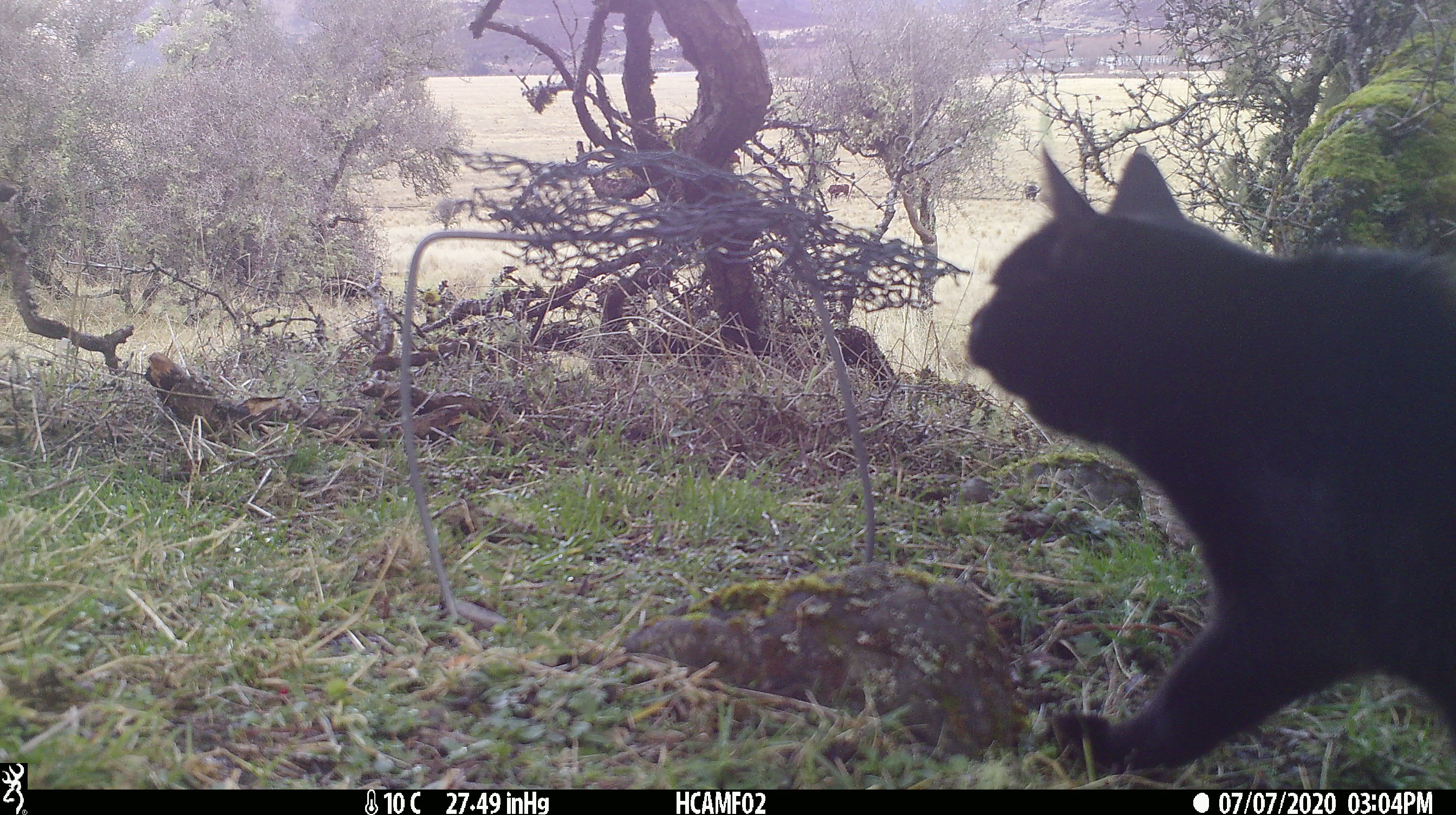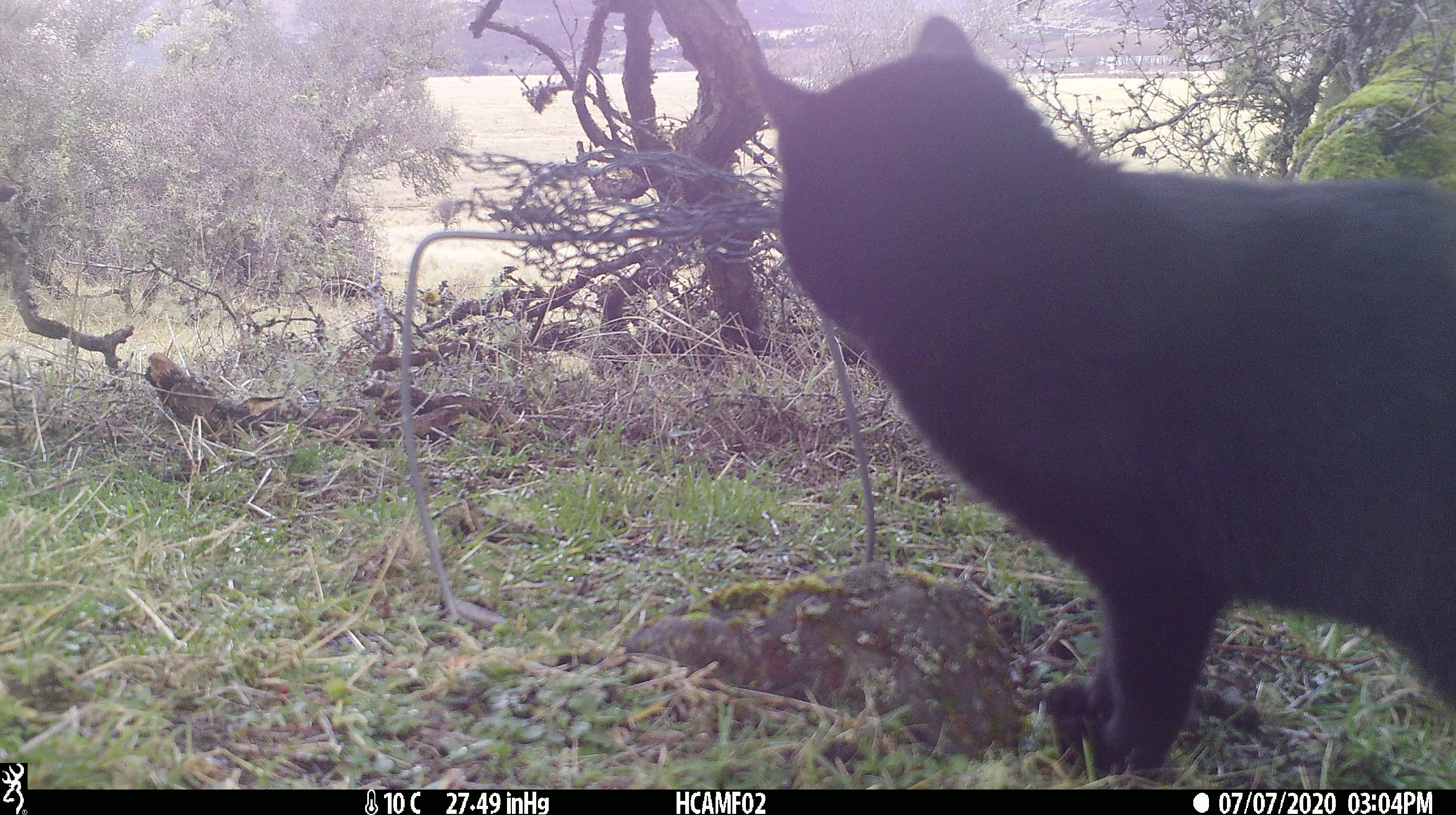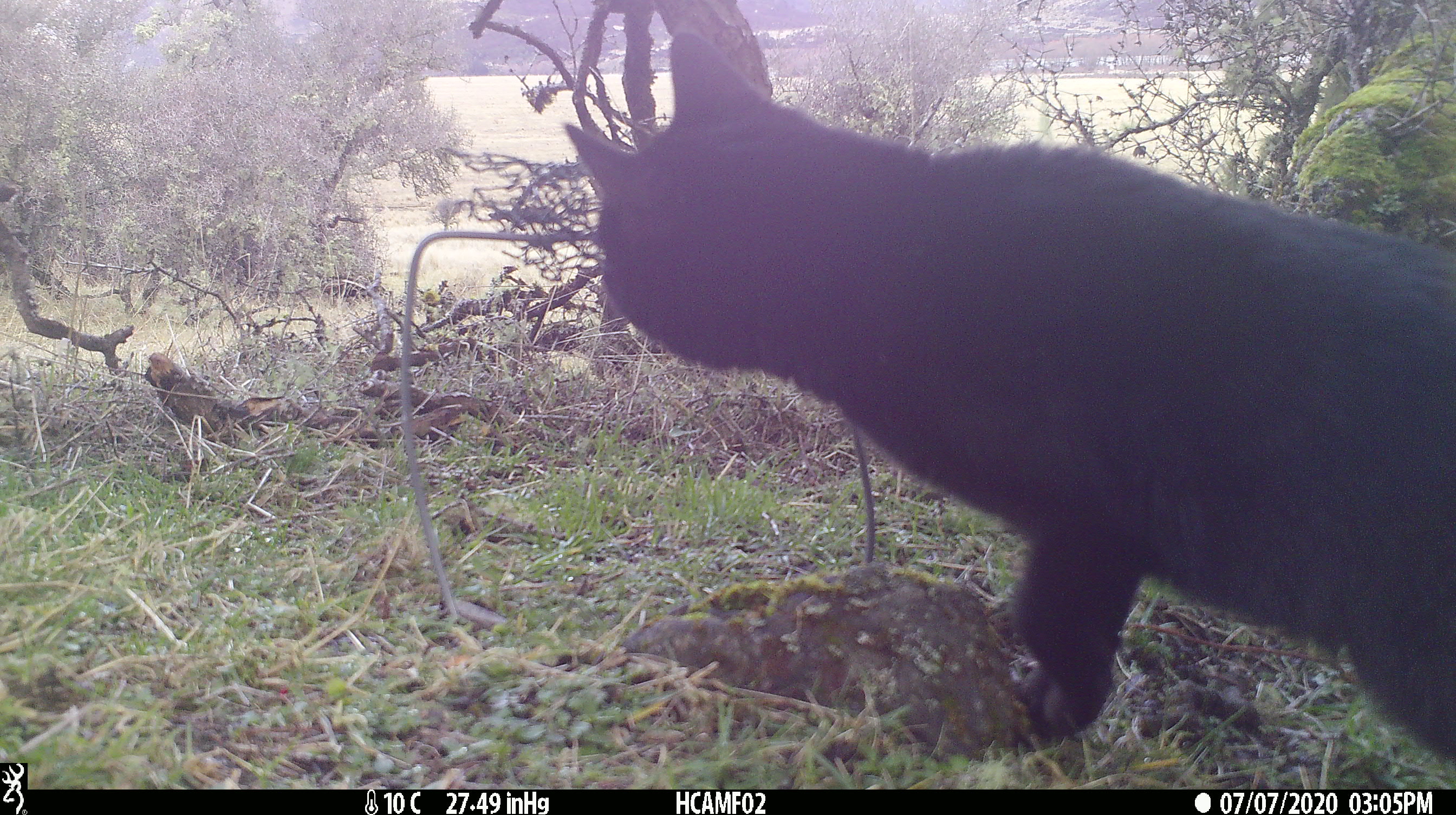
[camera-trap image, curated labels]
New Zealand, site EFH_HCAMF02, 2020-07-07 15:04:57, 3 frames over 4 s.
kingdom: Animalia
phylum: Chordata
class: Mammalia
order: Carnivora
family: Felidae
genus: Felis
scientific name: Felis catus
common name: domestic cat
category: cat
Cat (domestic cat) (Felis catus).